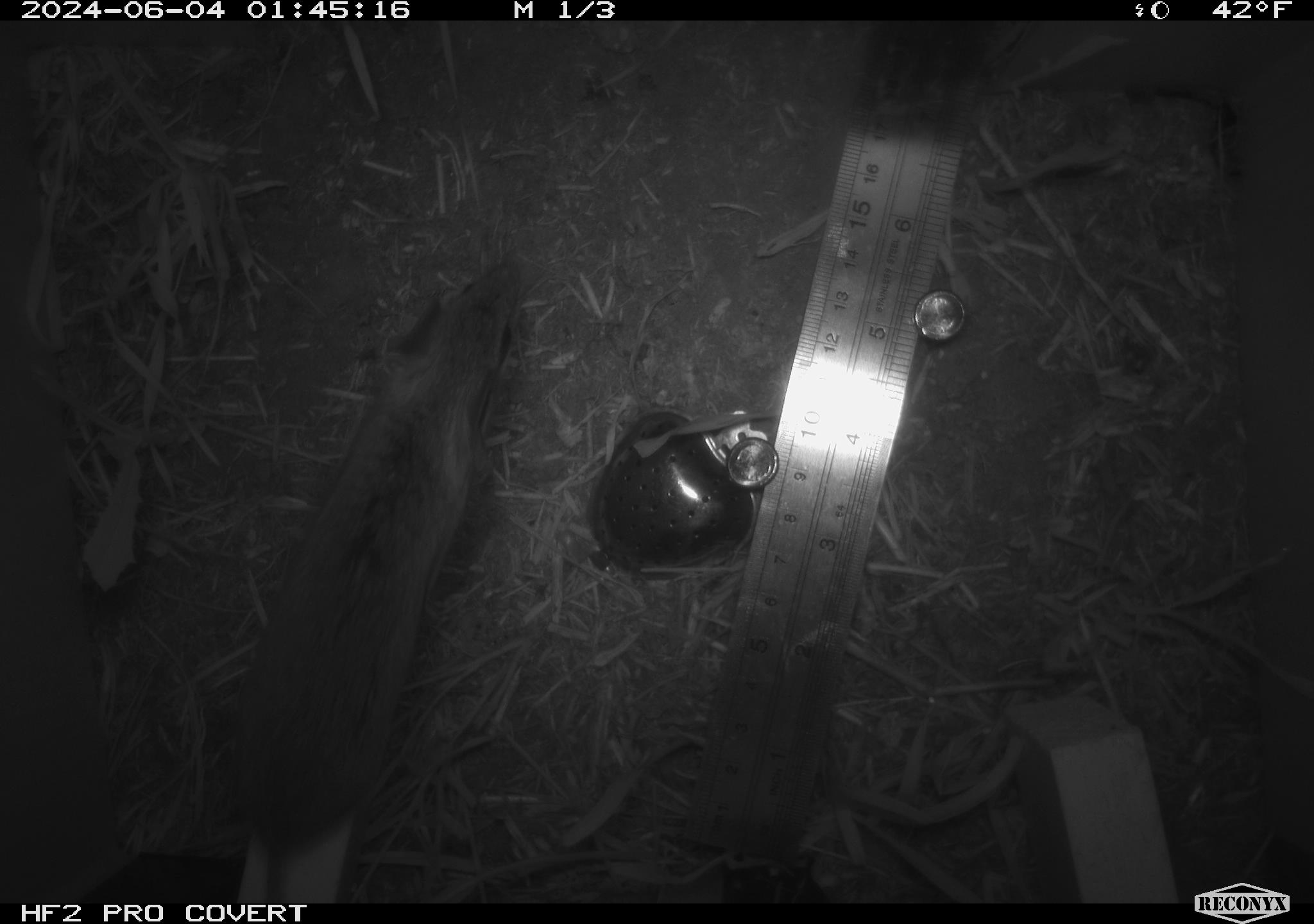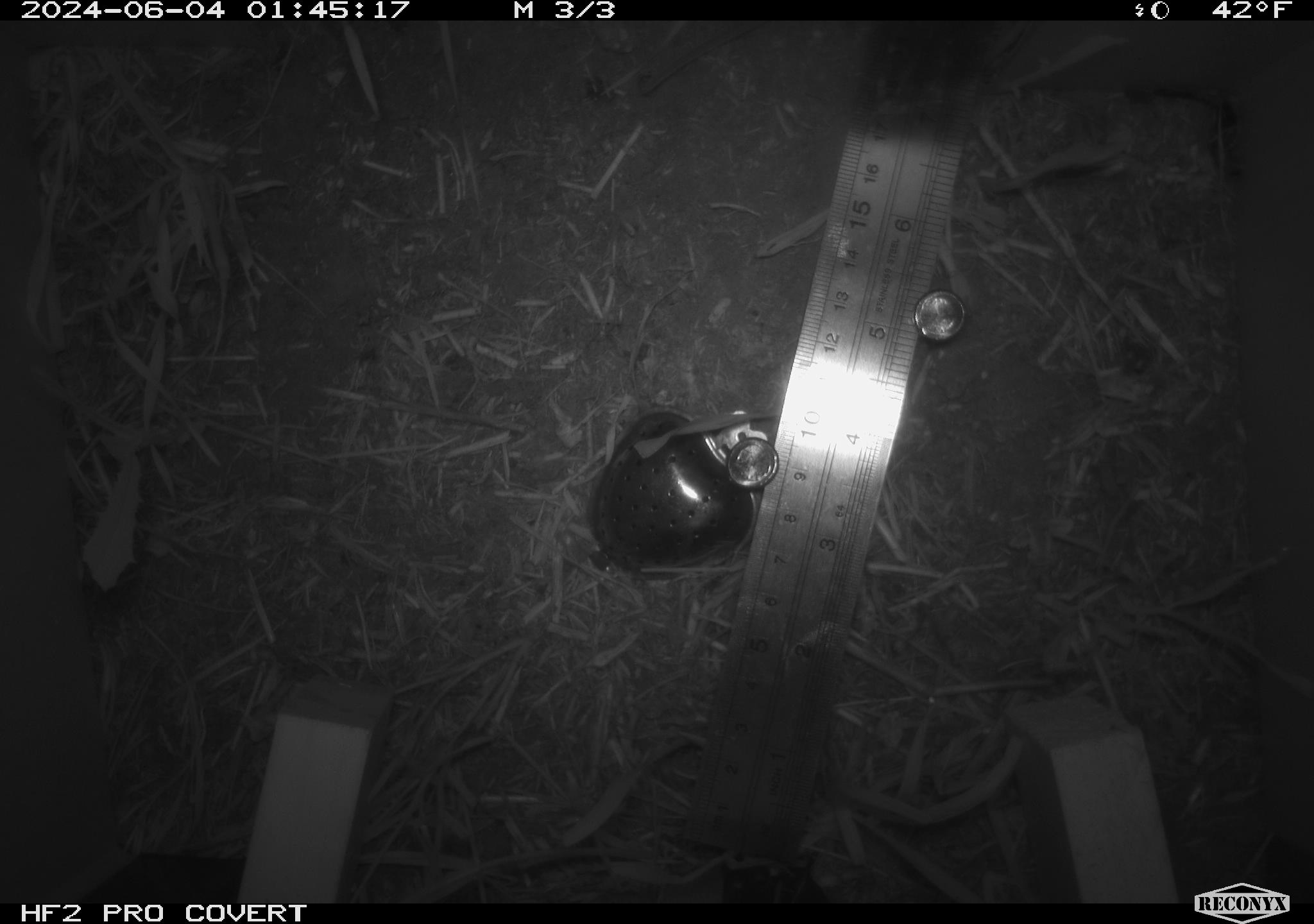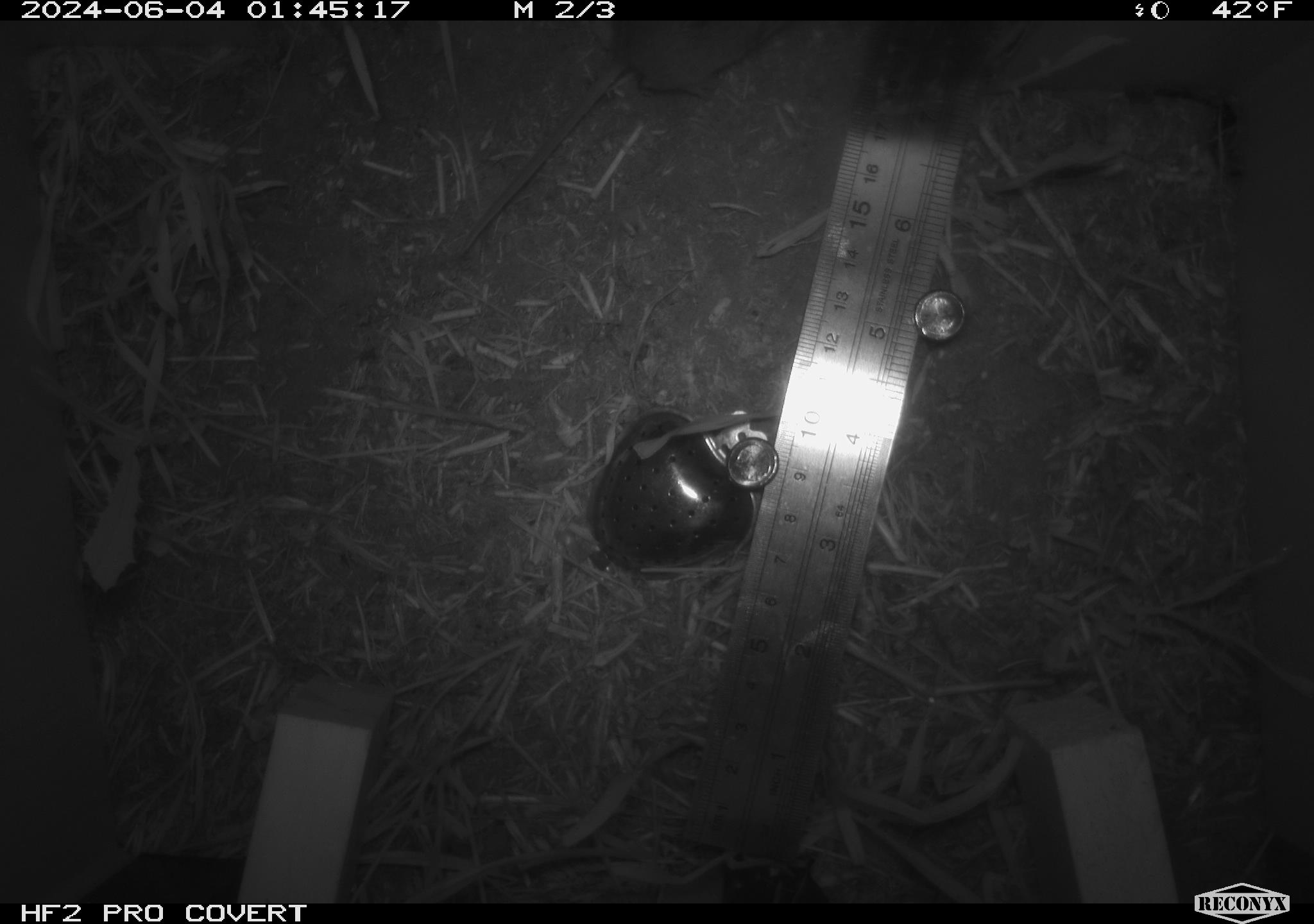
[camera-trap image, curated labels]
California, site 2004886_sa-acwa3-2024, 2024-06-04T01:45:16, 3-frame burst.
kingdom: Animalia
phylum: Chordata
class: Mammalia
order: Rodentia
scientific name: Rodentia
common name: mouse species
Mouse species (Rodentia).